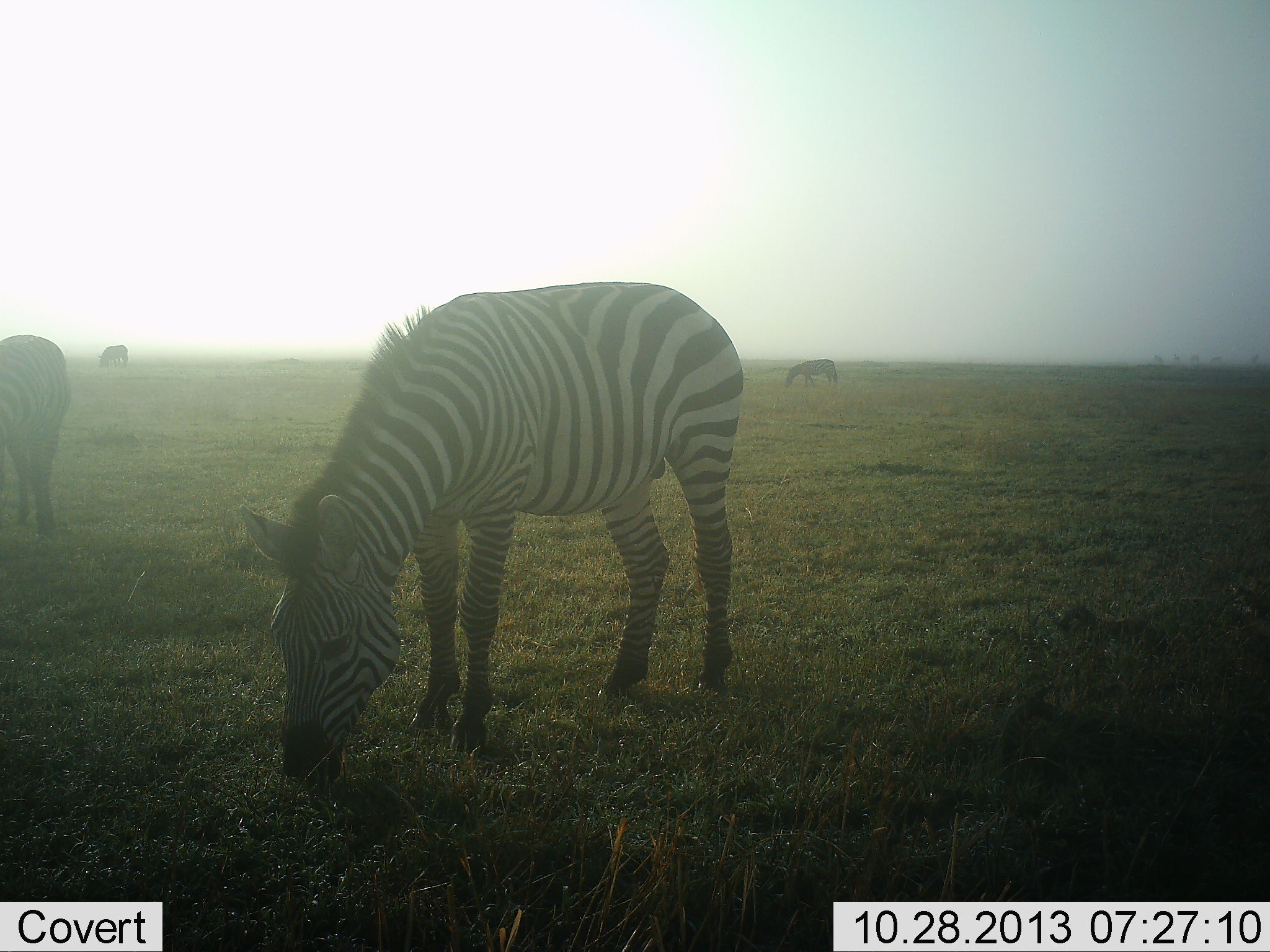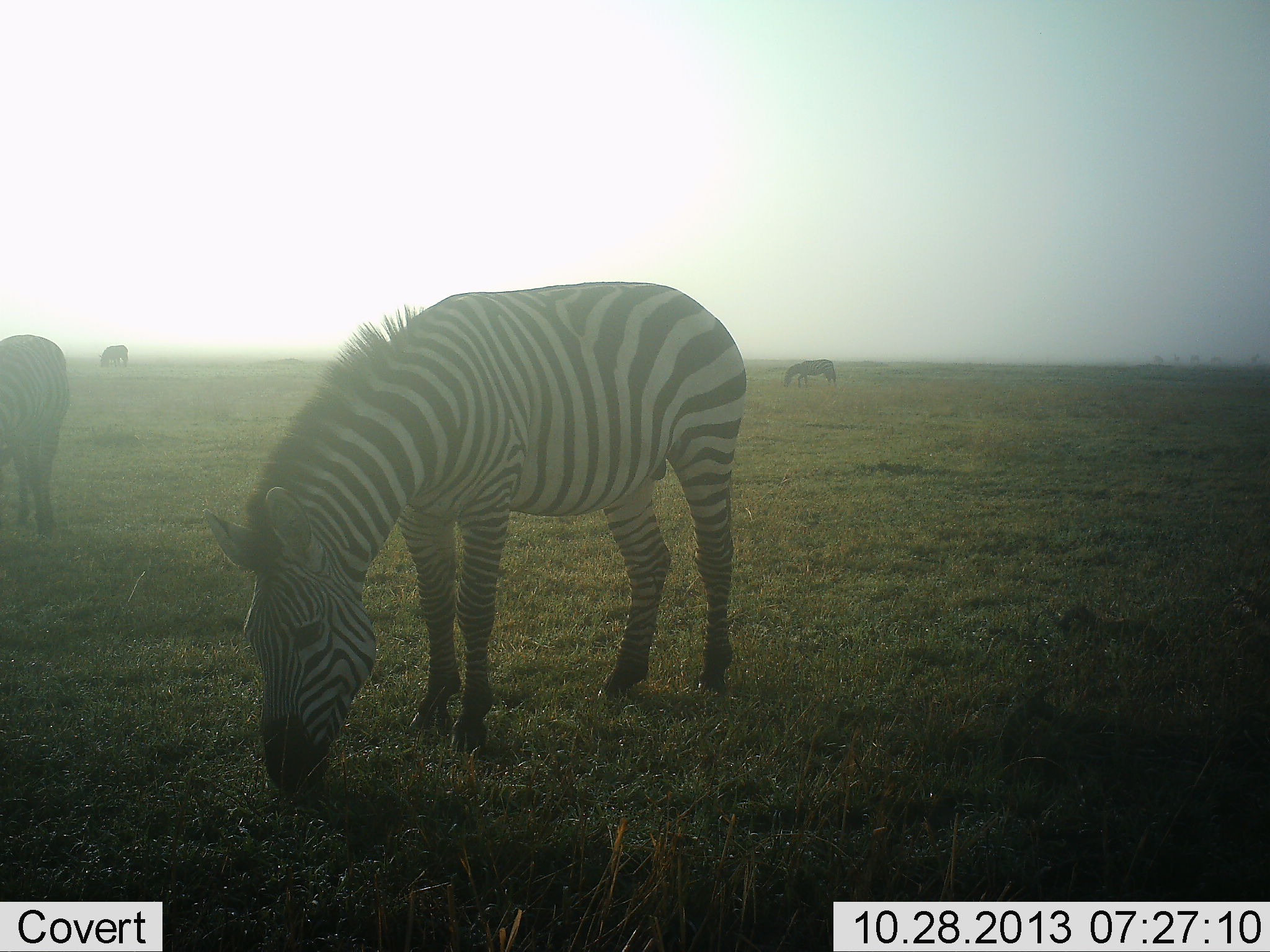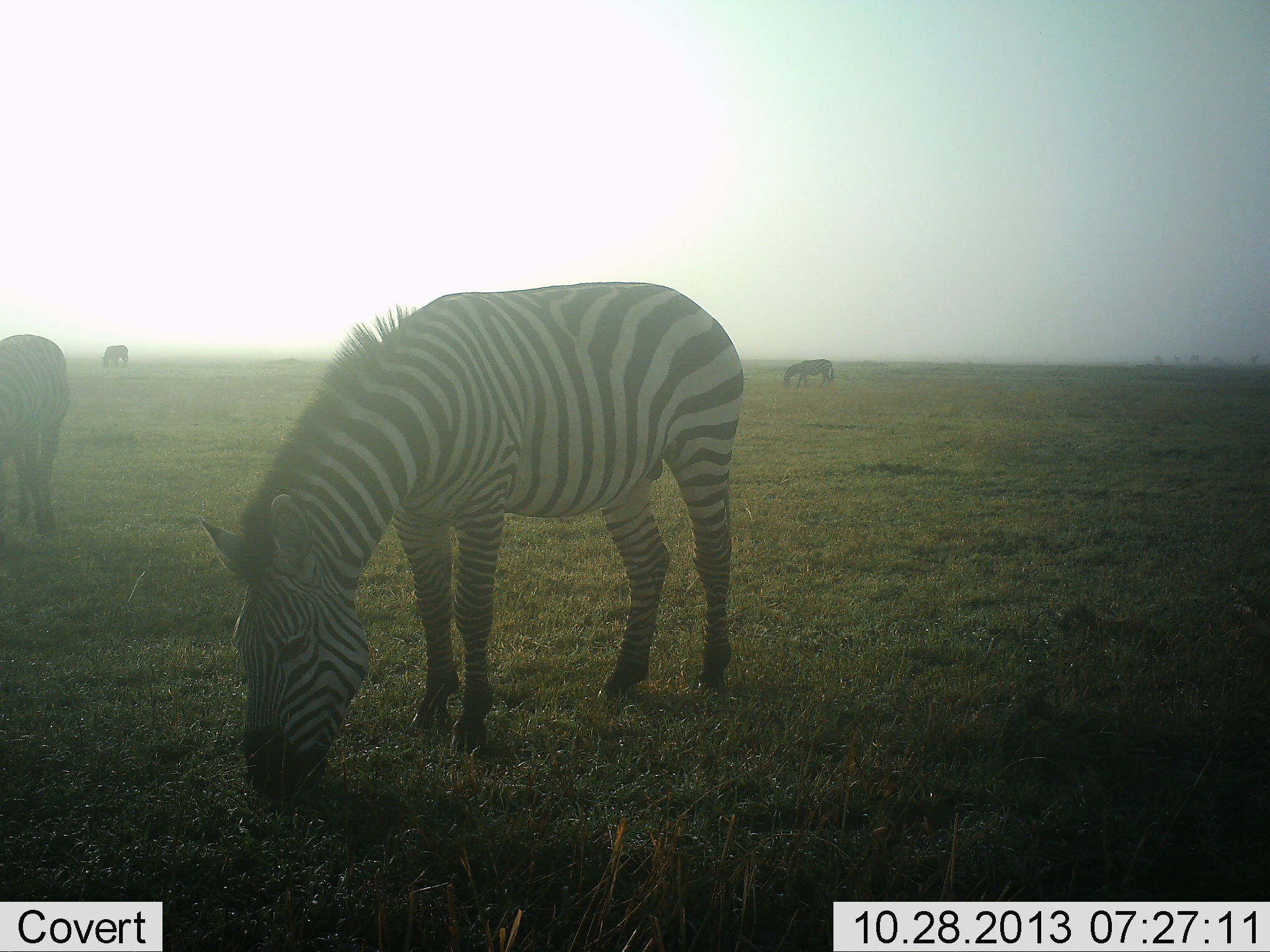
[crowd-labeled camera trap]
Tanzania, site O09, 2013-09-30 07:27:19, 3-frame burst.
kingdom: Animalia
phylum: Chordata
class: Mammalia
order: Perissodactyla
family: Equidae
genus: Equus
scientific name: Equus quagga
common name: plains zebra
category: zebra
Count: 4.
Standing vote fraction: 30%.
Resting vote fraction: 0%.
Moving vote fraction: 0%.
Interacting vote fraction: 0%.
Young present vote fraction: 0%.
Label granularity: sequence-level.